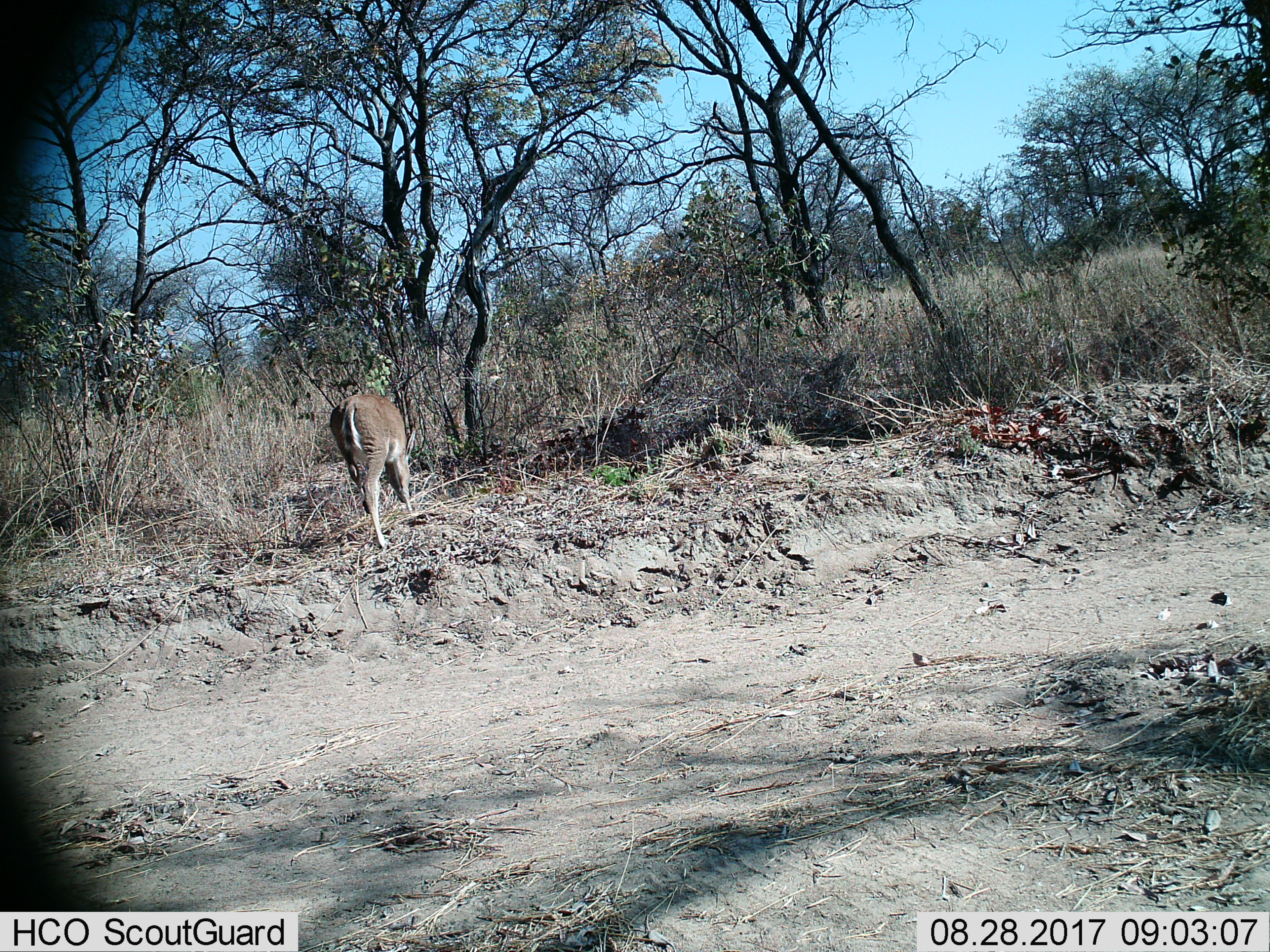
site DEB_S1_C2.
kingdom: Animalia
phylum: Chordata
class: Mammalia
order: Artiodactyla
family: Bovidae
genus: Sylvicapra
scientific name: Sylvicapra grimmia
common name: common duiker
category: duikercommongrey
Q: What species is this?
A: Duikercommongrey (common duiker) (Sylvicapra grimmia).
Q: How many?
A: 1.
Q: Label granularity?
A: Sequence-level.